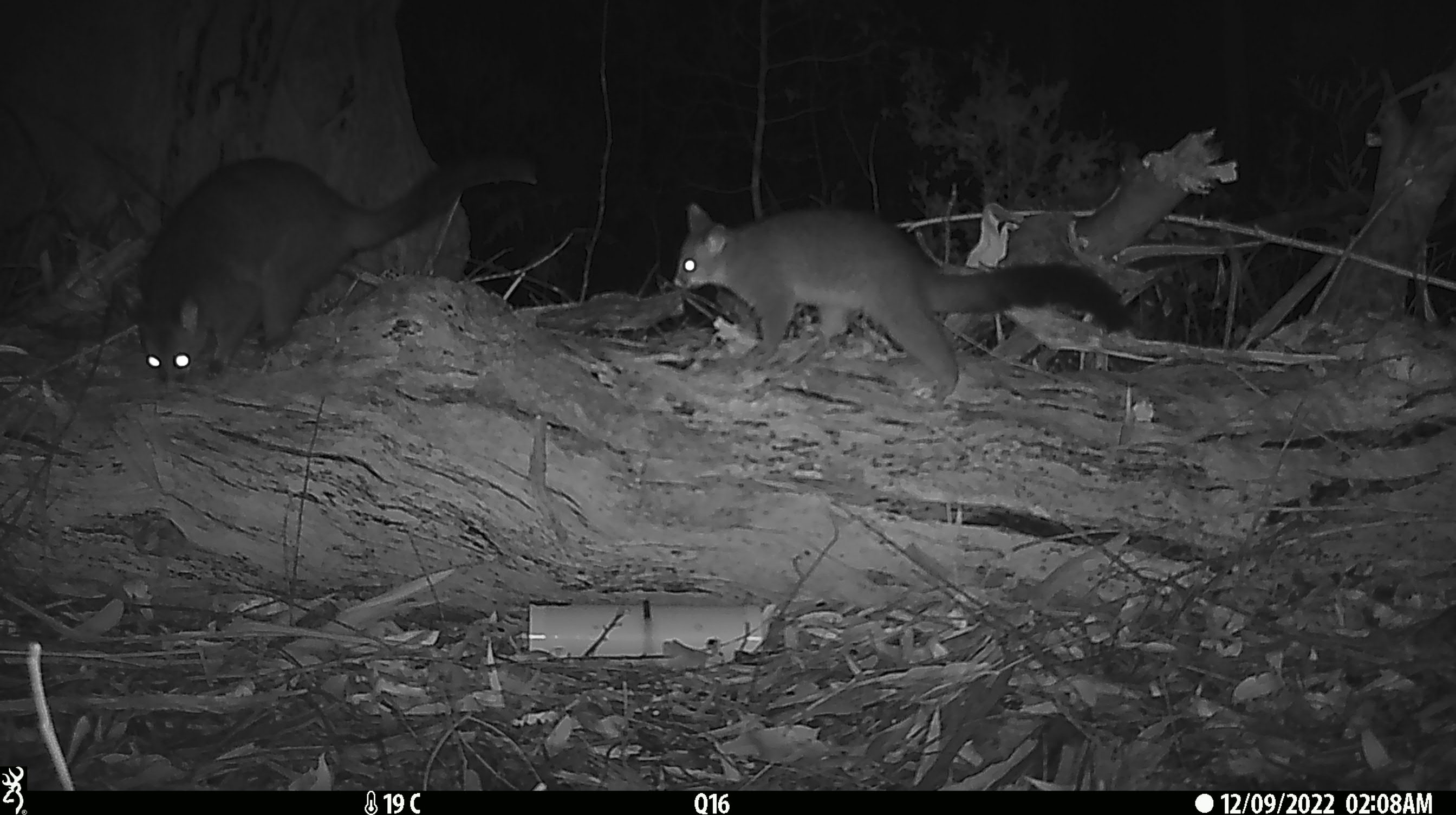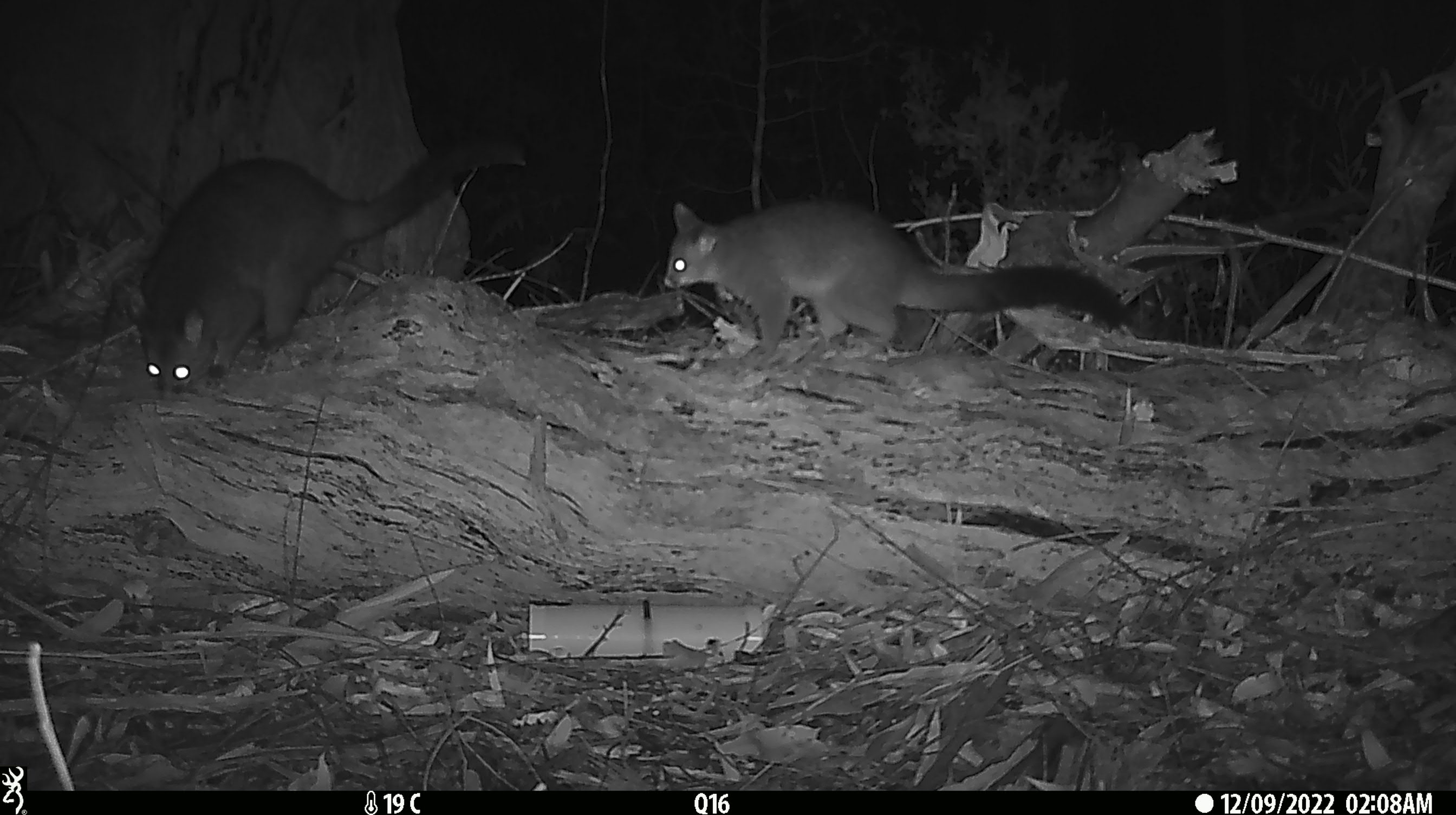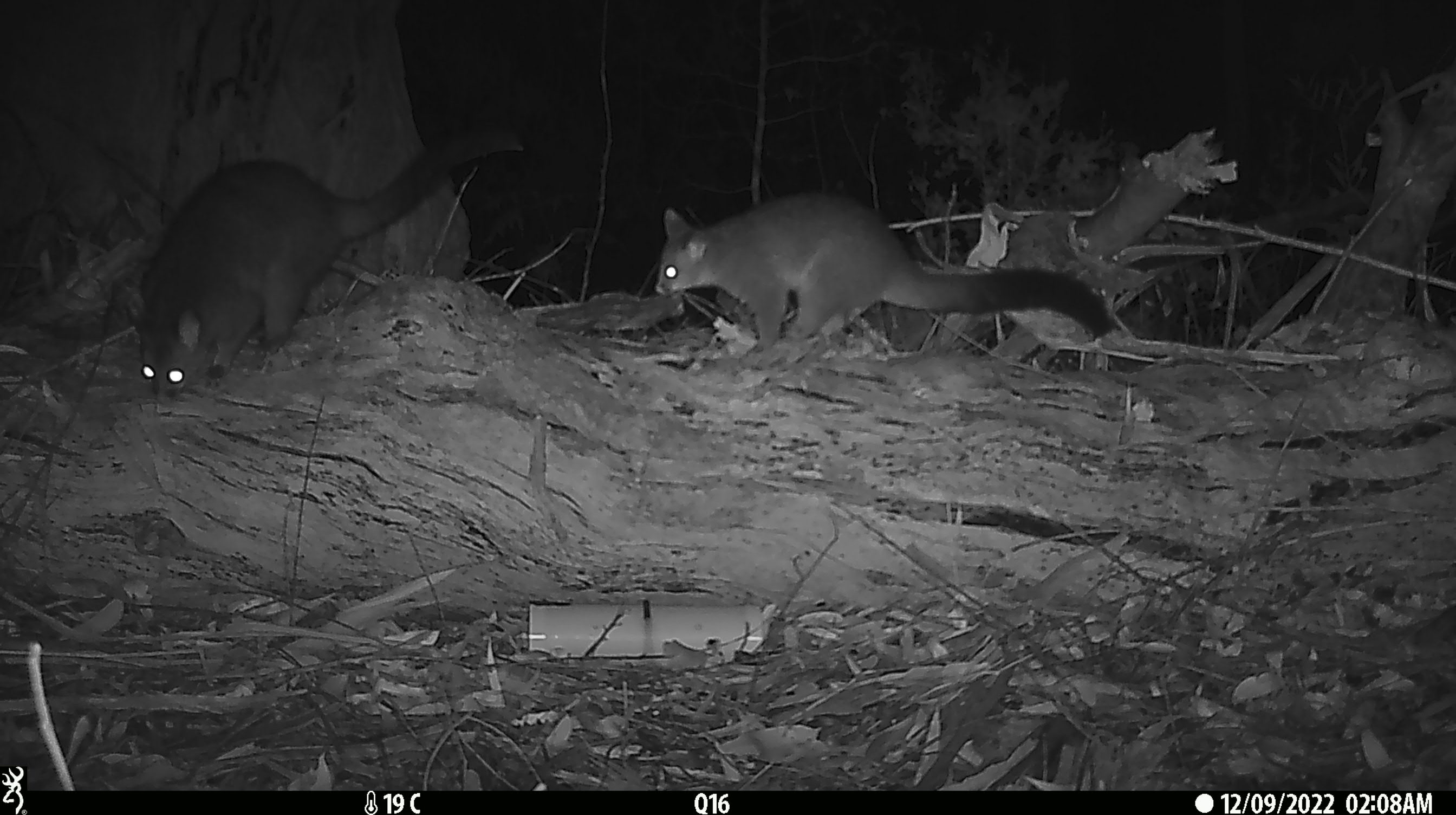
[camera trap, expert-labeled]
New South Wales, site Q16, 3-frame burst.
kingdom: Animalia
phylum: Chordata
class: Mammalia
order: Diprotodontia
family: Phalangeridae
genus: Trichosurus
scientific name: Trichosurus vulpecula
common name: common brushtail possum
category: possum